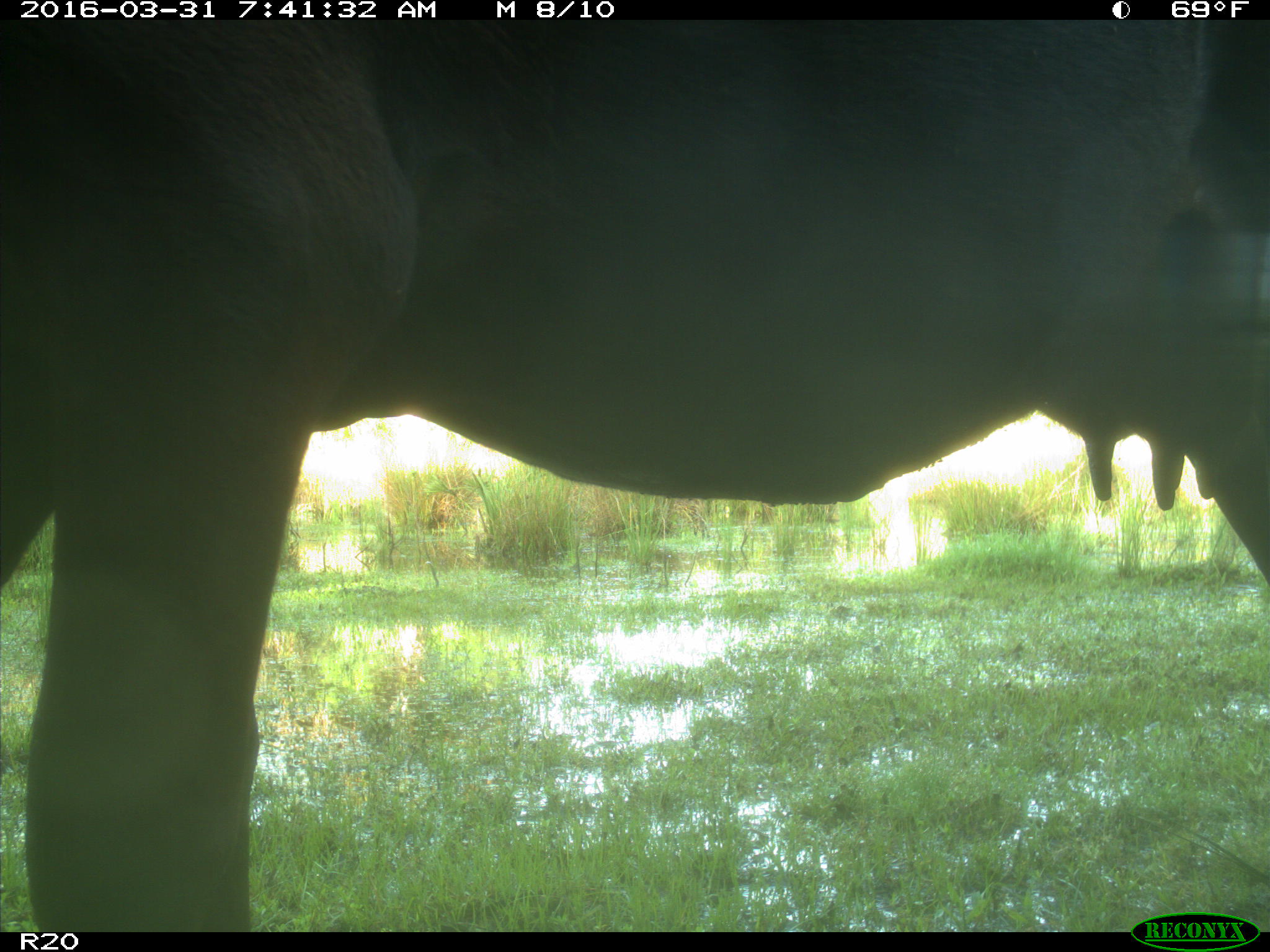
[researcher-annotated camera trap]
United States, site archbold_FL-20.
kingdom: Animalia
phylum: Chordata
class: Mammalia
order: Artiodactyla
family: Bovidae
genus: Bos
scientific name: Bos taurus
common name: domestic cow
Bos taurus (domestic cow).